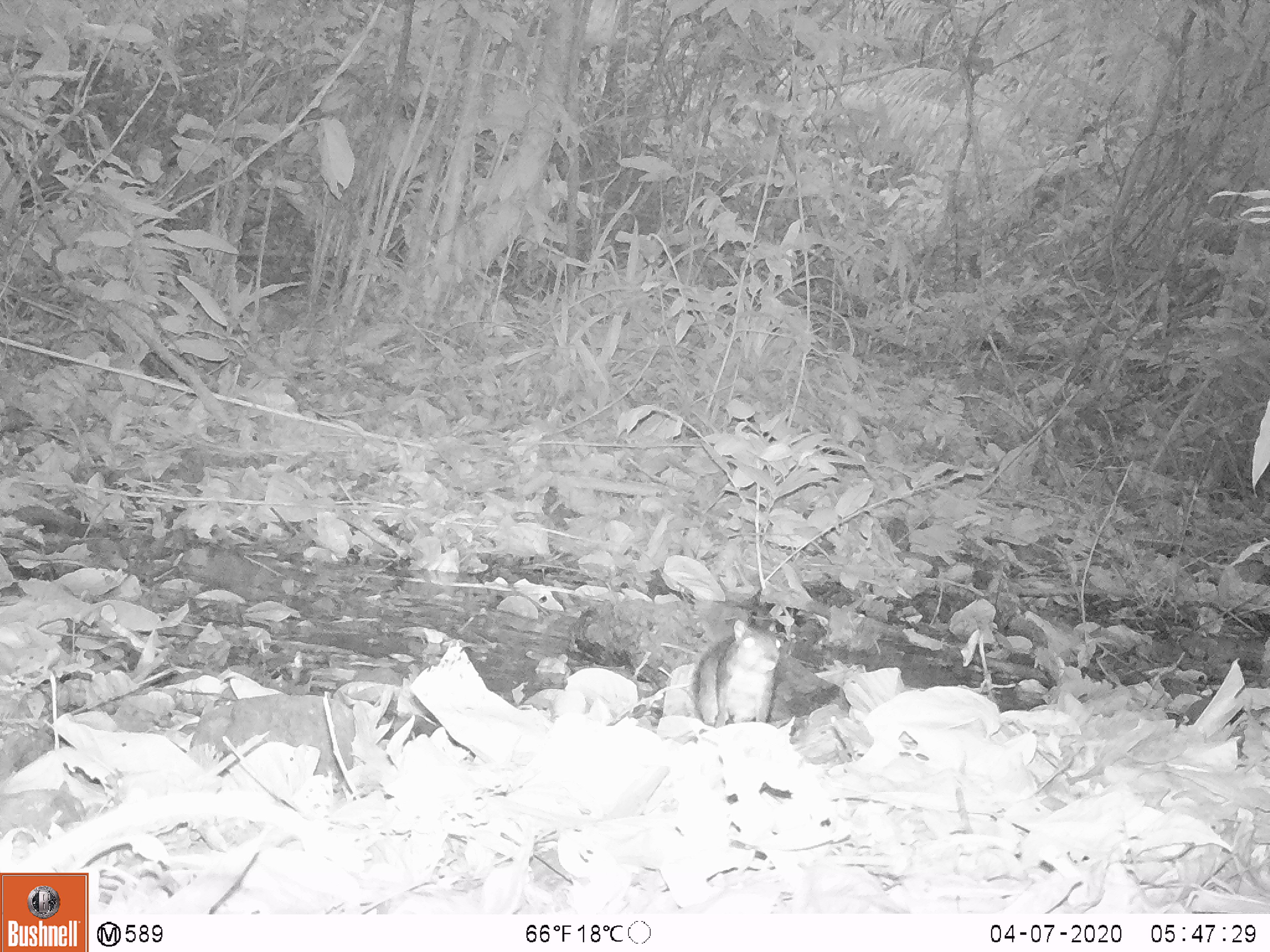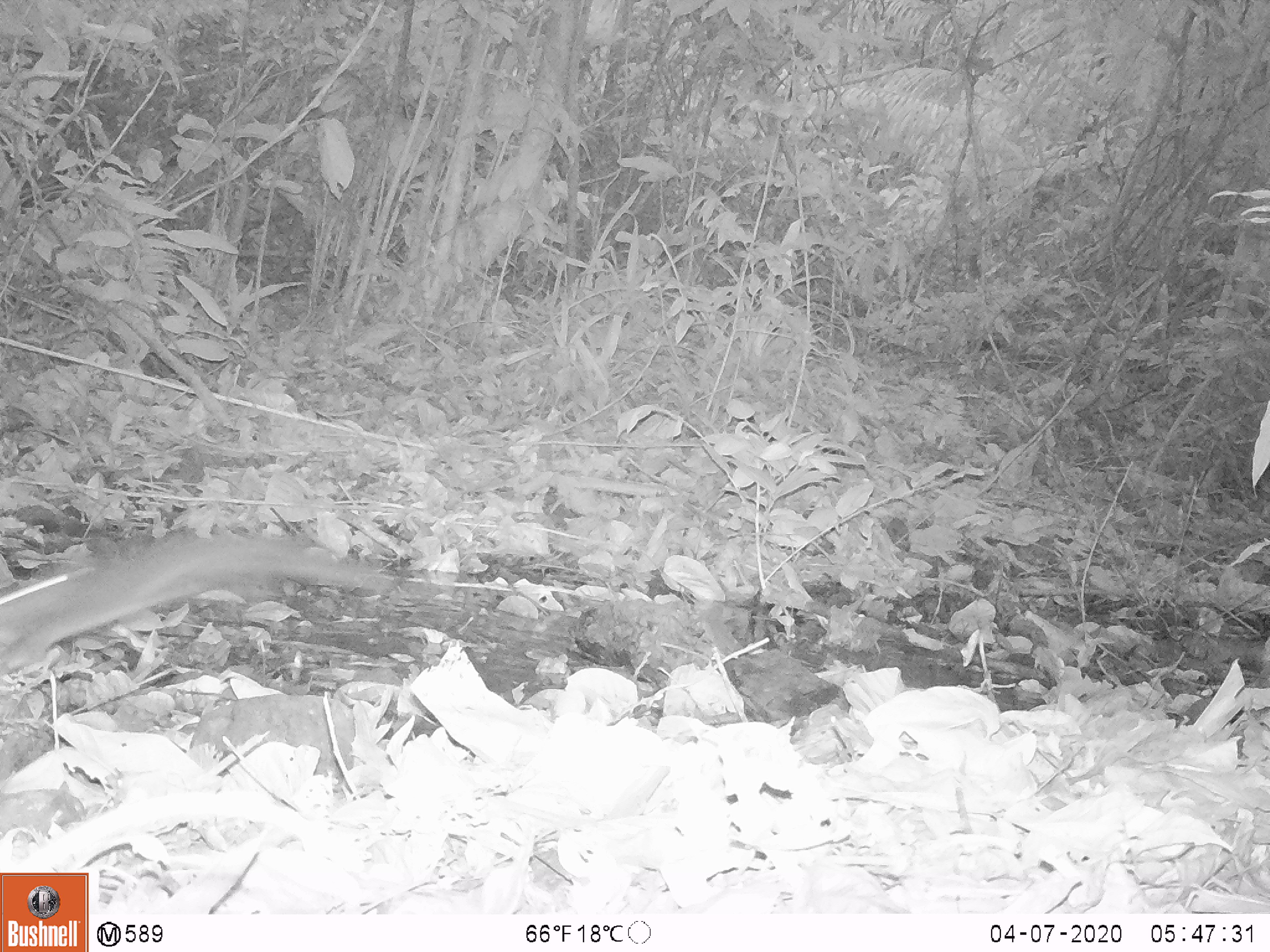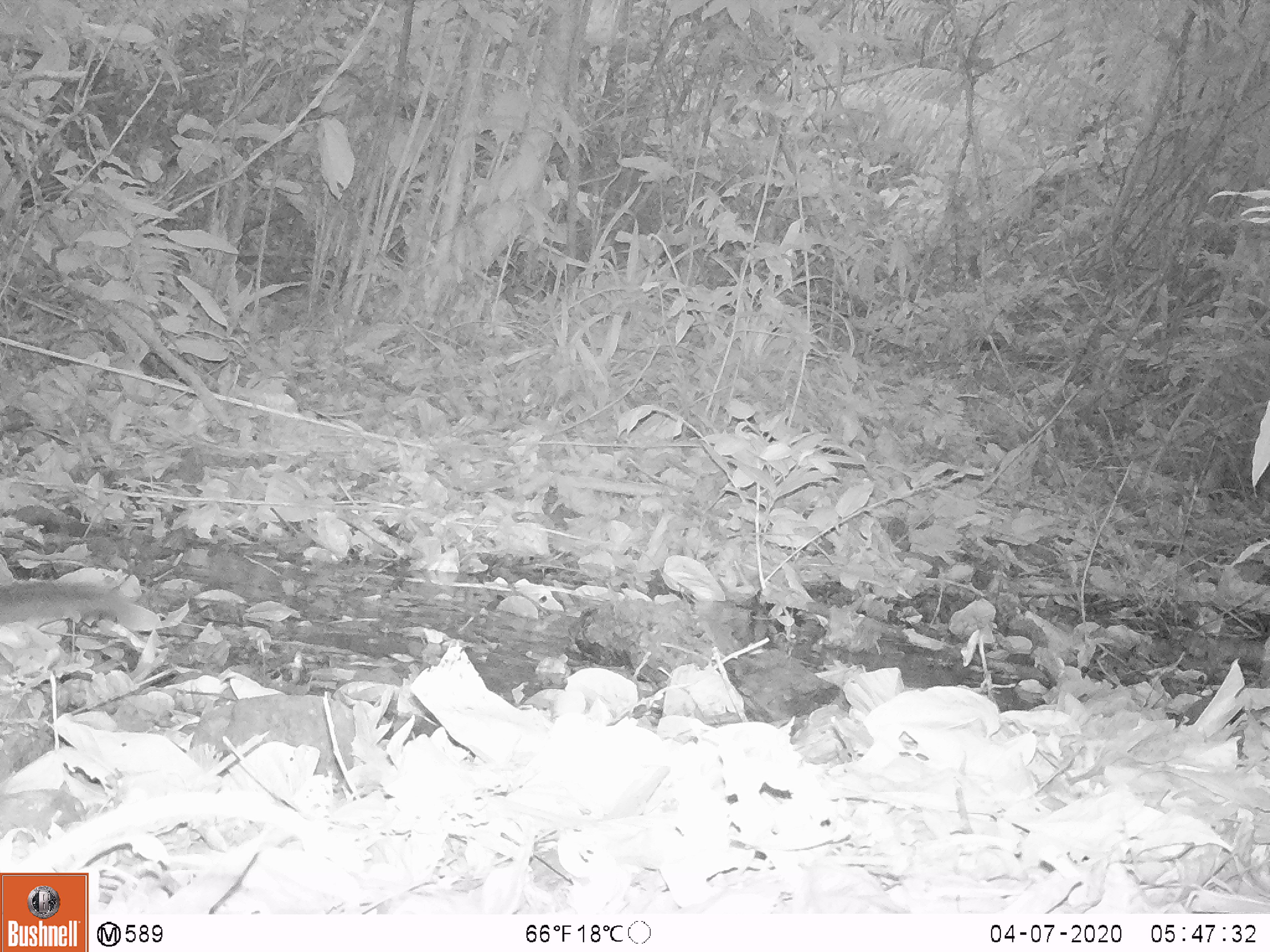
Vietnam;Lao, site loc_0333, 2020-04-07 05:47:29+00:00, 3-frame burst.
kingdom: Animalia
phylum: Chordata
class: Mammalia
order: Rodentia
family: Sciuridae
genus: Dremomys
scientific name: Dremomys rufigenis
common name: red-cheeked squirrel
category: red cheeked squirrel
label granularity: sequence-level